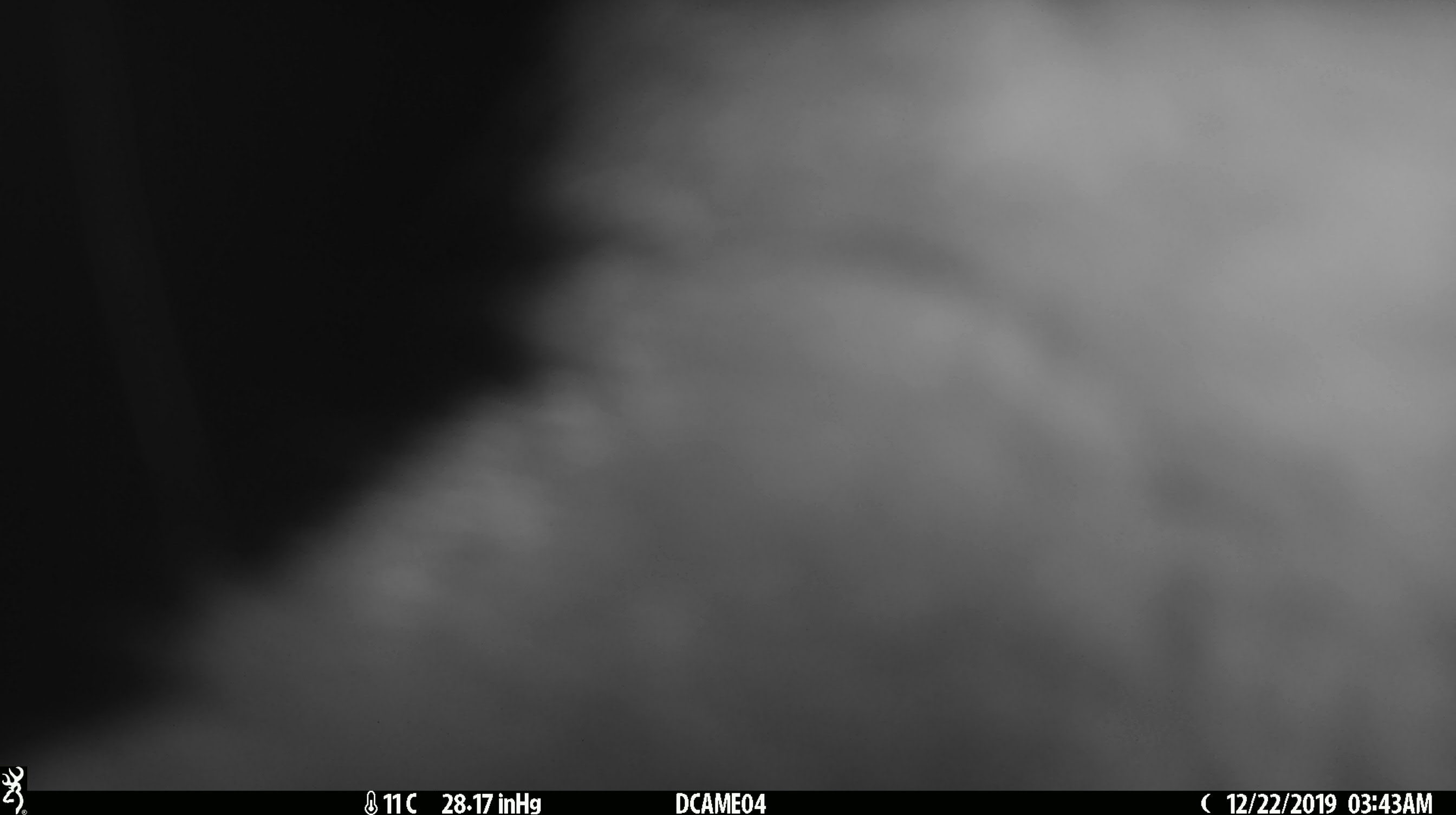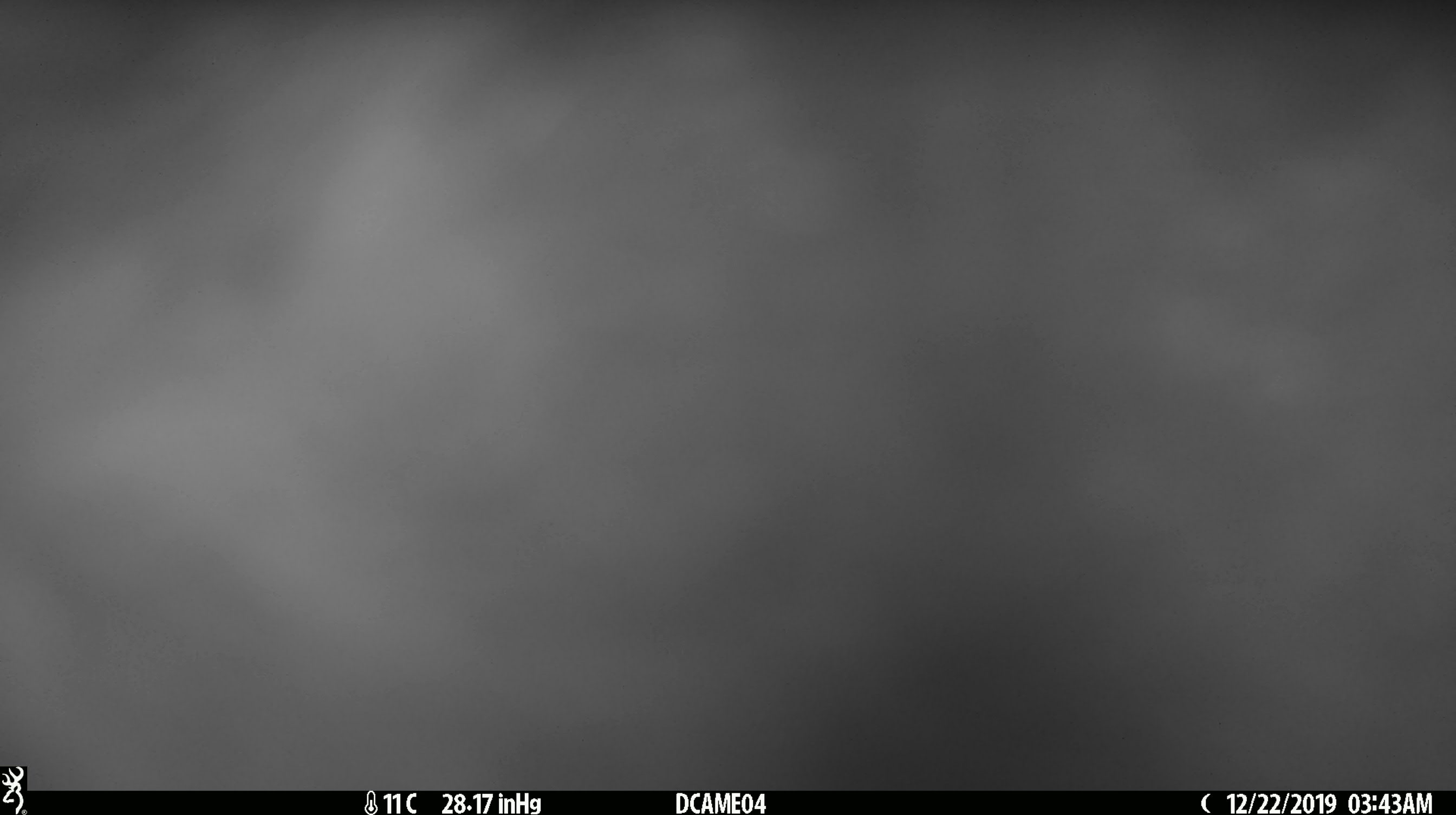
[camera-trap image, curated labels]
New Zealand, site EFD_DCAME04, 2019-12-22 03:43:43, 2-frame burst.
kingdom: Animalia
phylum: Chordata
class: Mammalia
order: Diprotodontia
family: Phalangeridae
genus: Trichosurus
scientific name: Trichosurus vulpecula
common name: common brushtail possum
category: possum